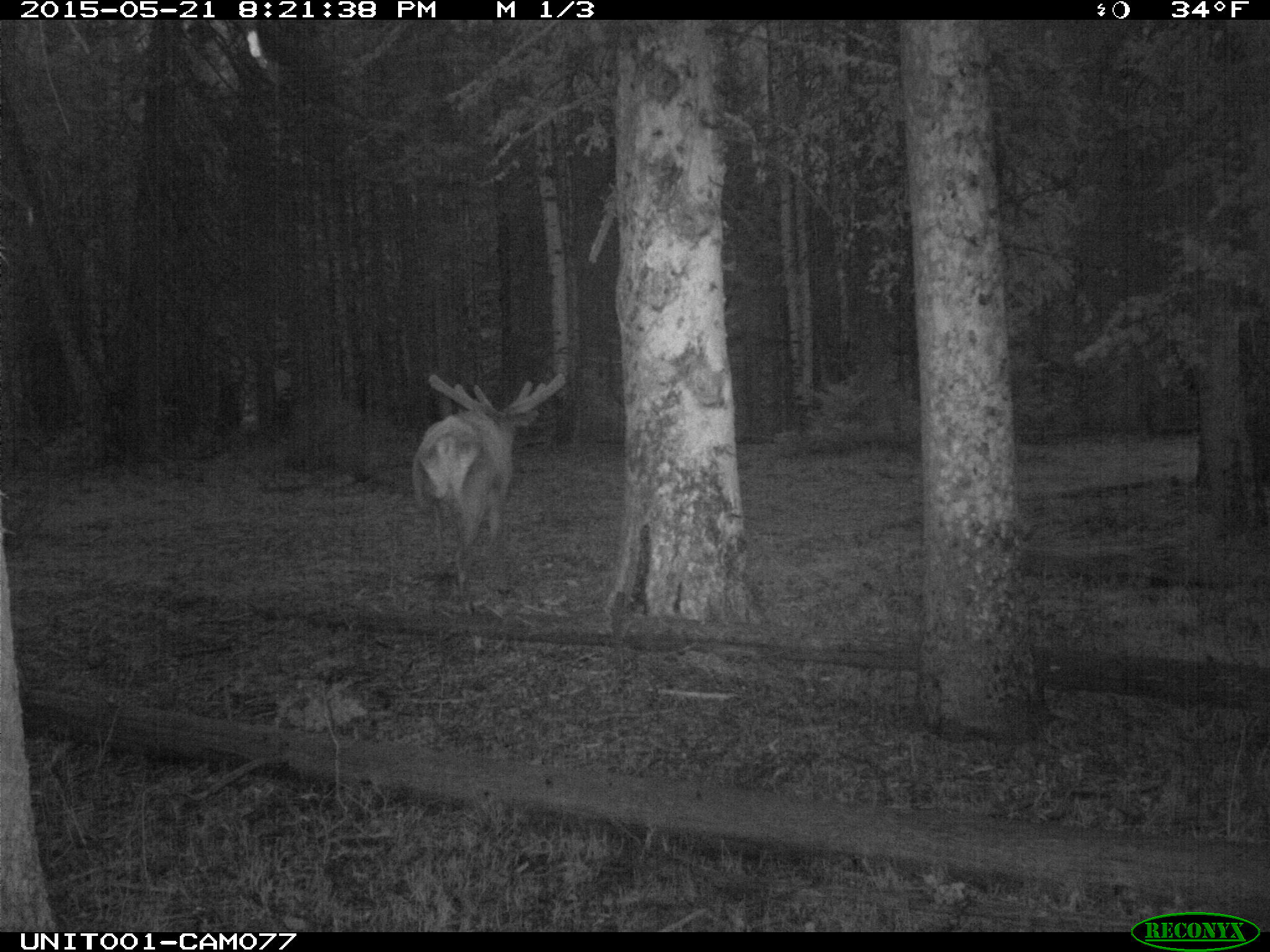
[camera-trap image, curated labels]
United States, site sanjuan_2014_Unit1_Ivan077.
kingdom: Animalia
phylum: Chordata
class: Mammalia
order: Artiodactyla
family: Cervidae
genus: Cervus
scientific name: Cervus elaphus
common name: red deer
Cervus elaphus (red deer).